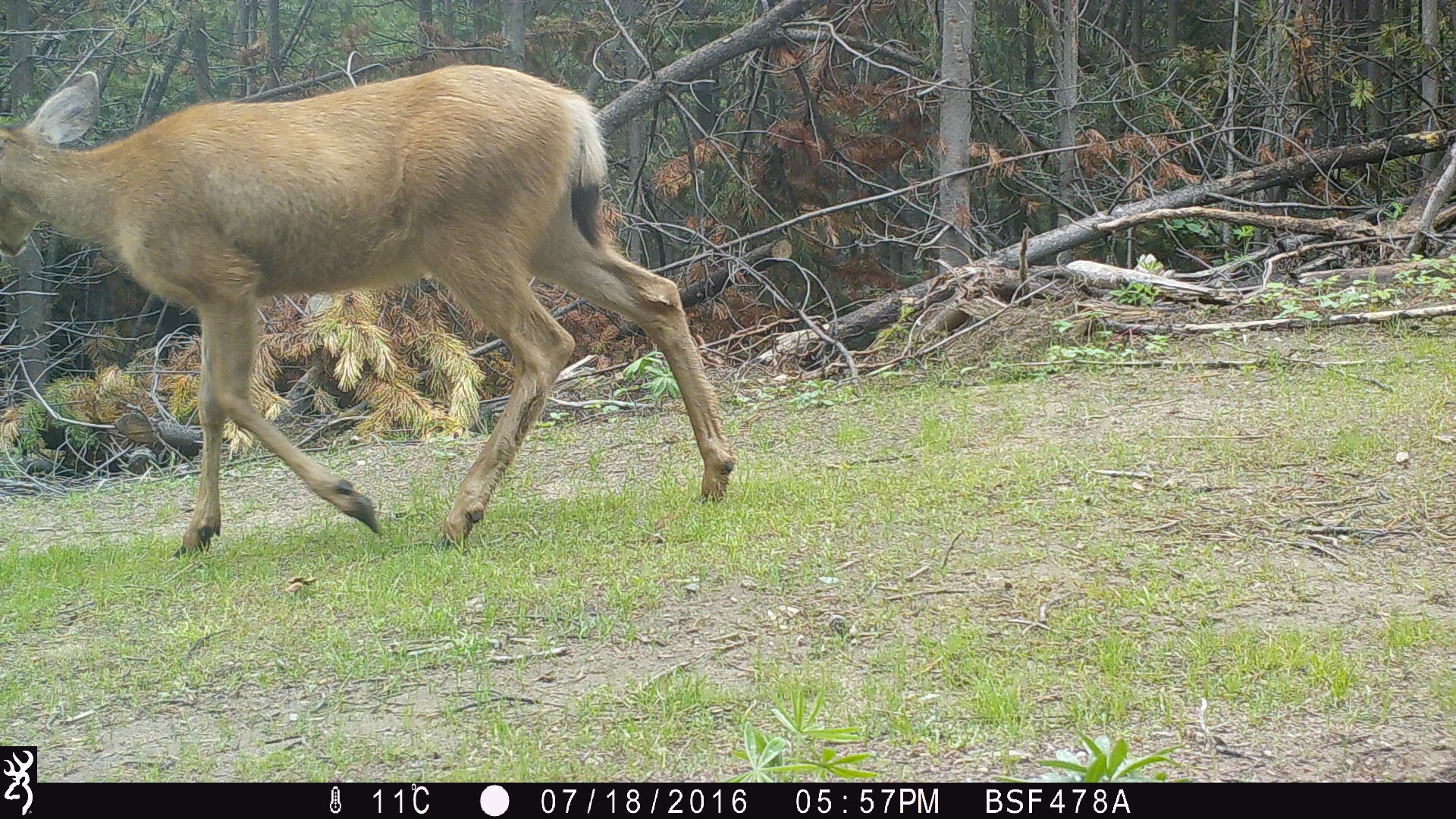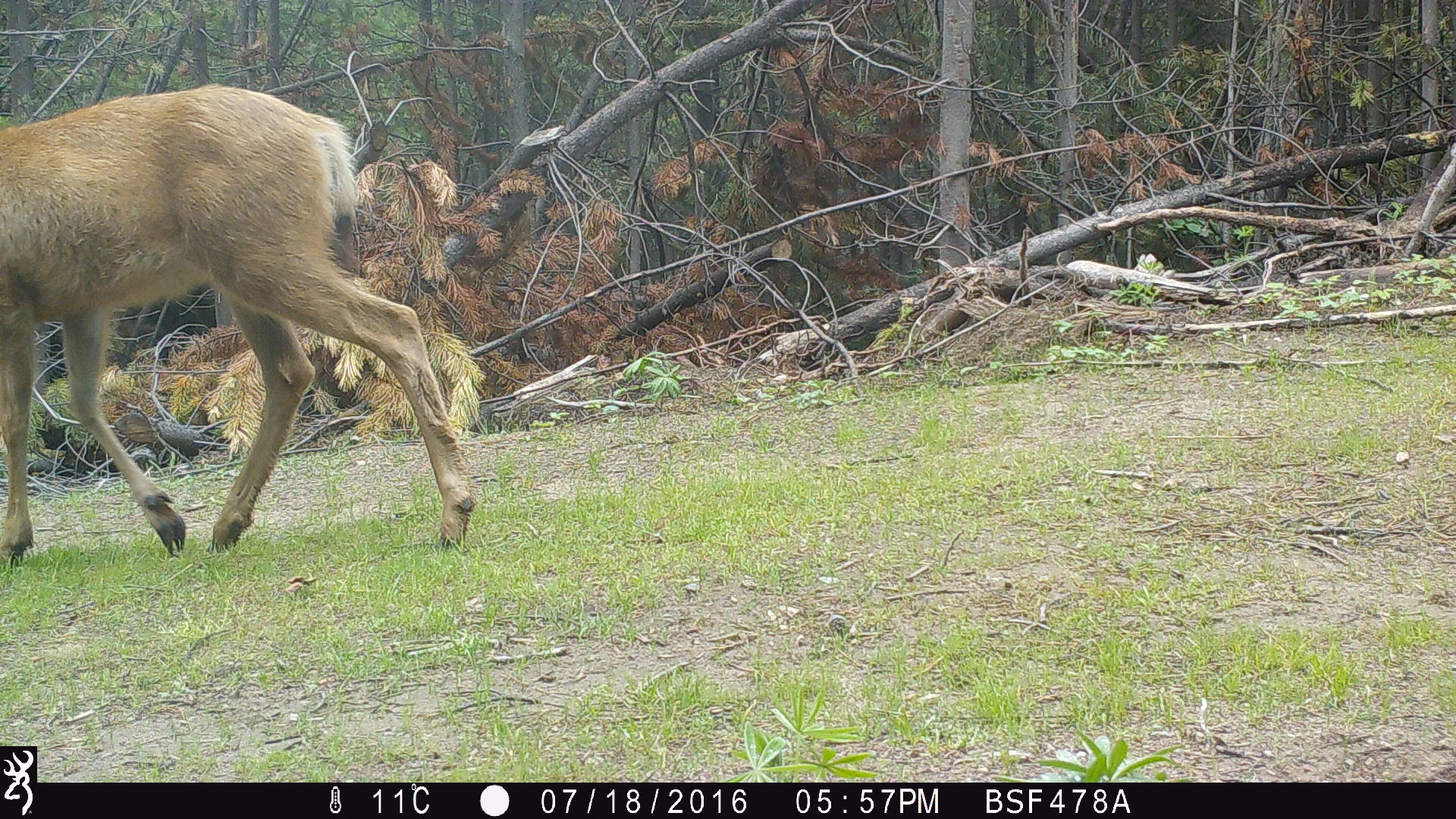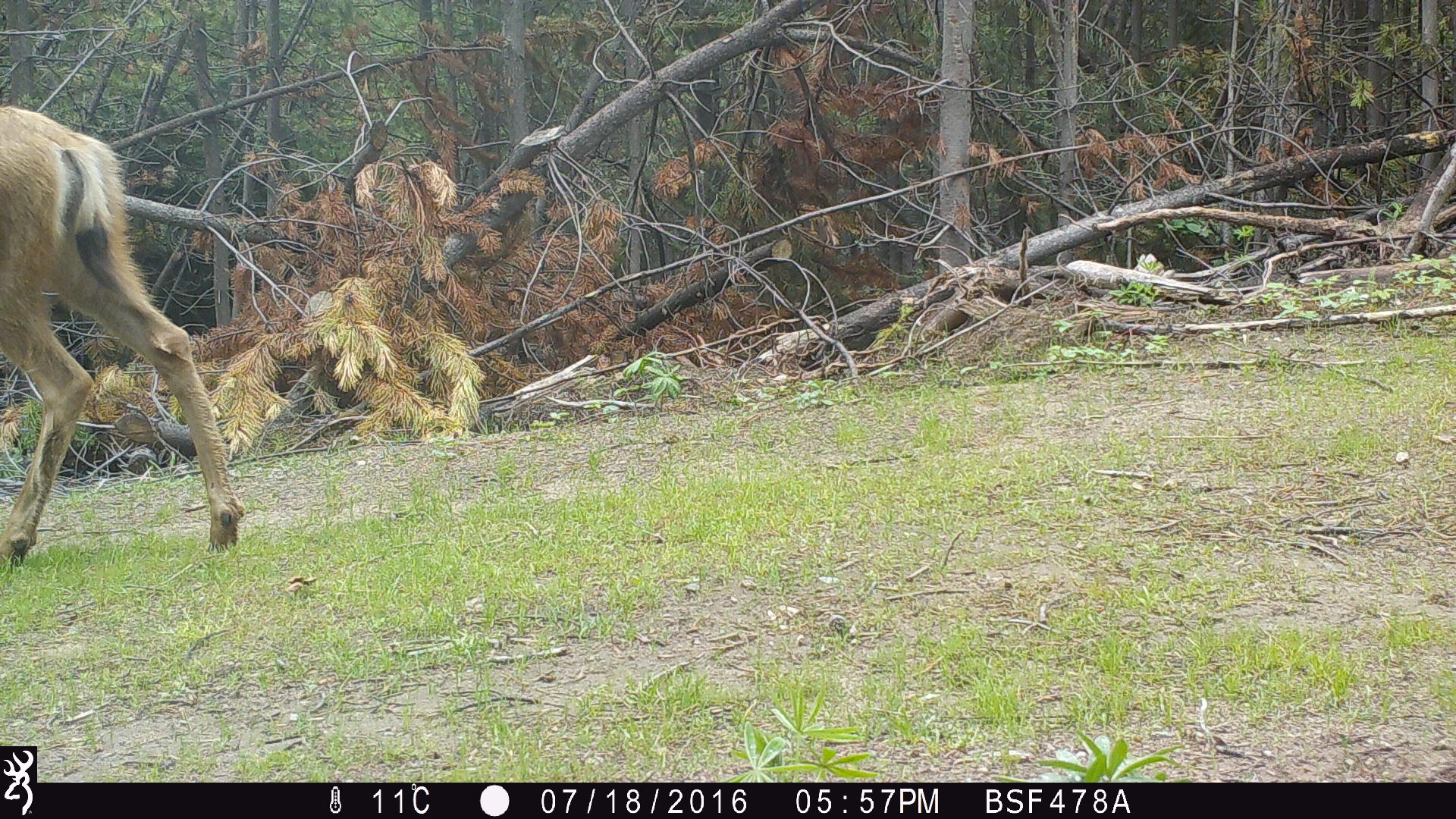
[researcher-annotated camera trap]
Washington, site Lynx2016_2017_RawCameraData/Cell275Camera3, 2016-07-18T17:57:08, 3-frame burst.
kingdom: Animalia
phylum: Chordata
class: Mammalia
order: Artiodactyla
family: Cervidae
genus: Odocoileus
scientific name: Odocoileus hemionus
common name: mule deer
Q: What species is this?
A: Odocoileus hemionus (mule deer).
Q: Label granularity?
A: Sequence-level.